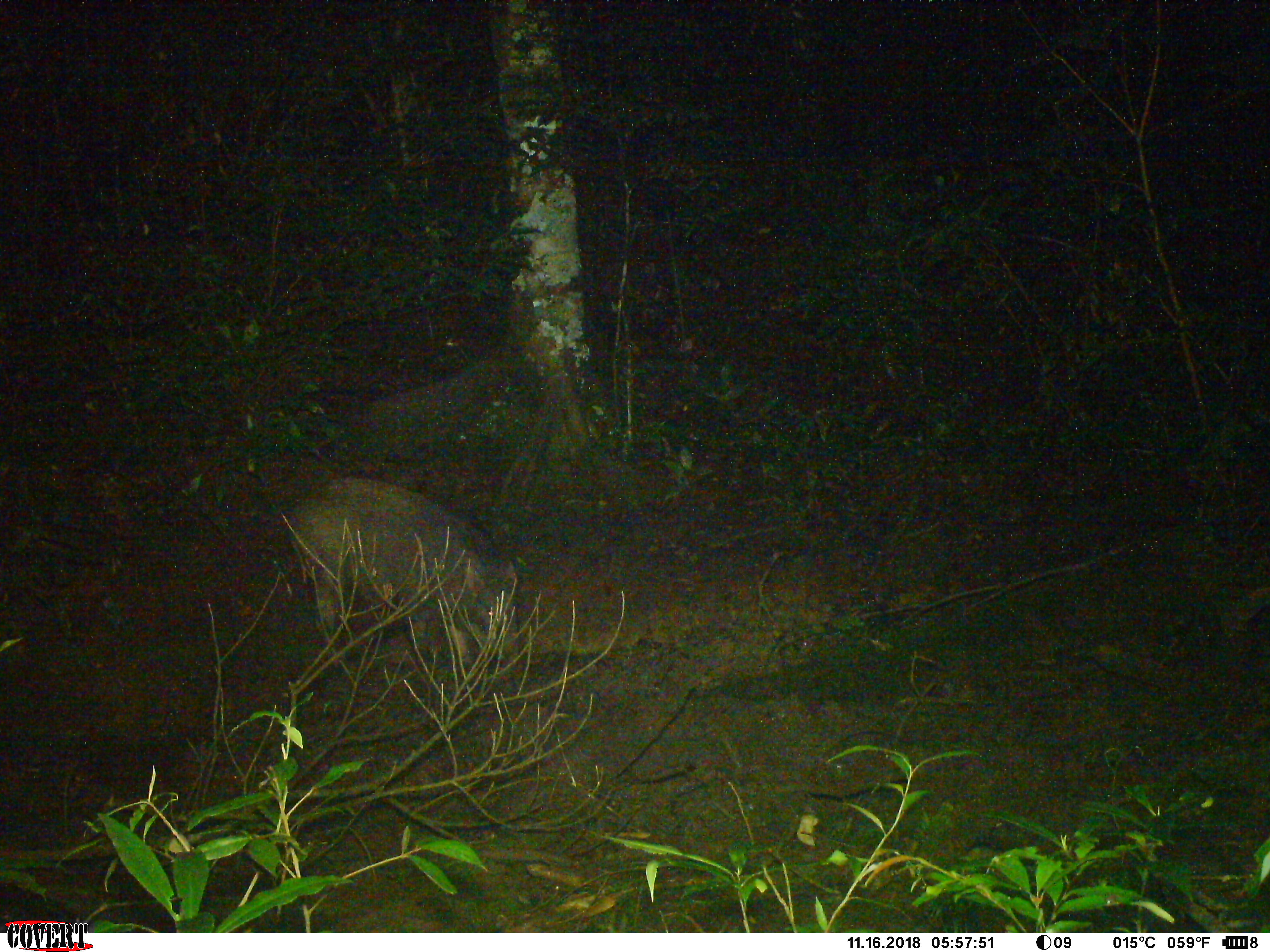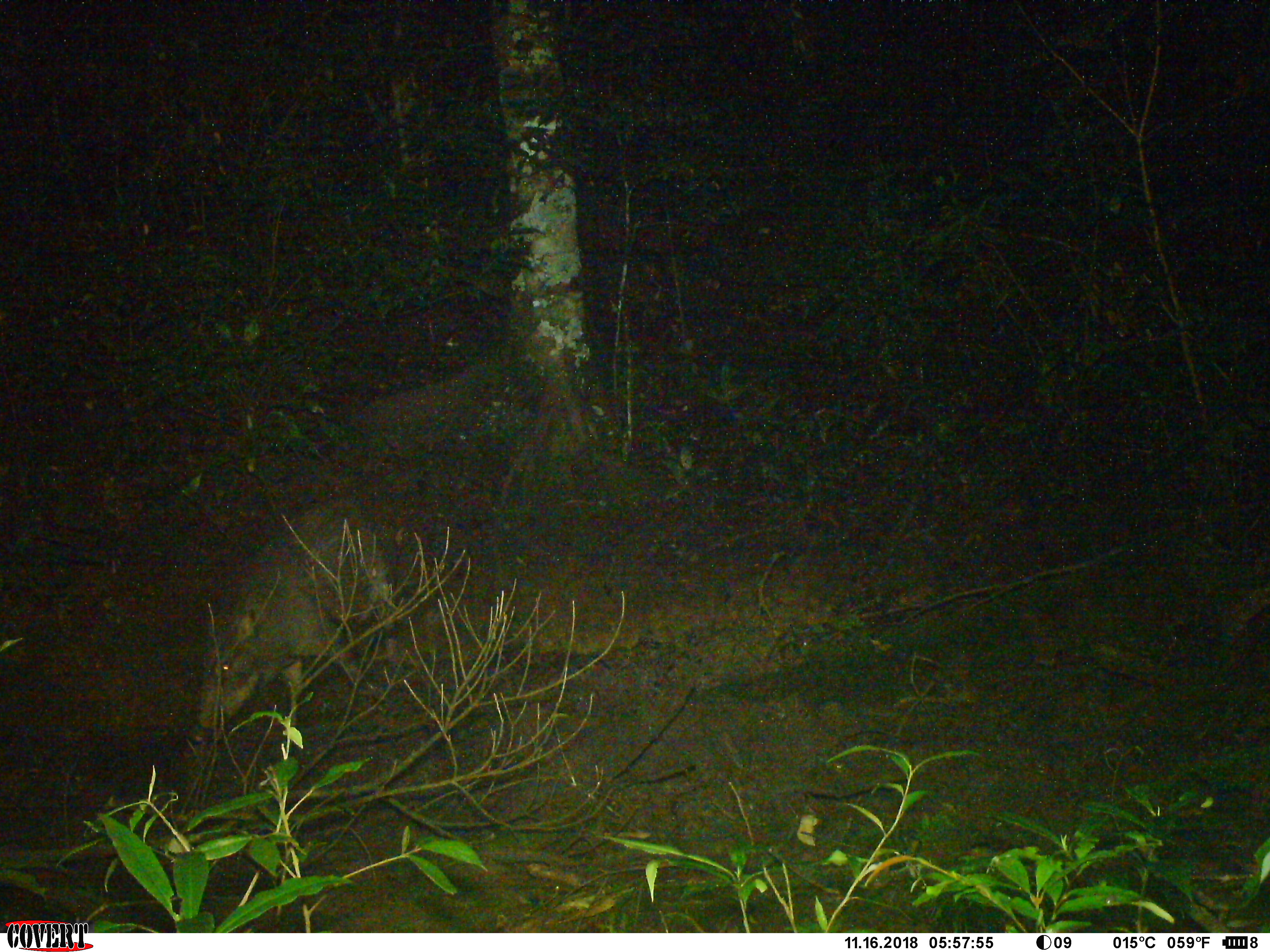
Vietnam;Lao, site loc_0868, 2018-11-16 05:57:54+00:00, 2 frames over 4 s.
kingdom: Animalia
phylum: Chordata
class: Mammalia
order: Artiodactyla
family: Suidae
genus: Sus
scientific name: Sus scrofa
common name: eurasian wild pig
Eurasian wild pig (Sus scrofa). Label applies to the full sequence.